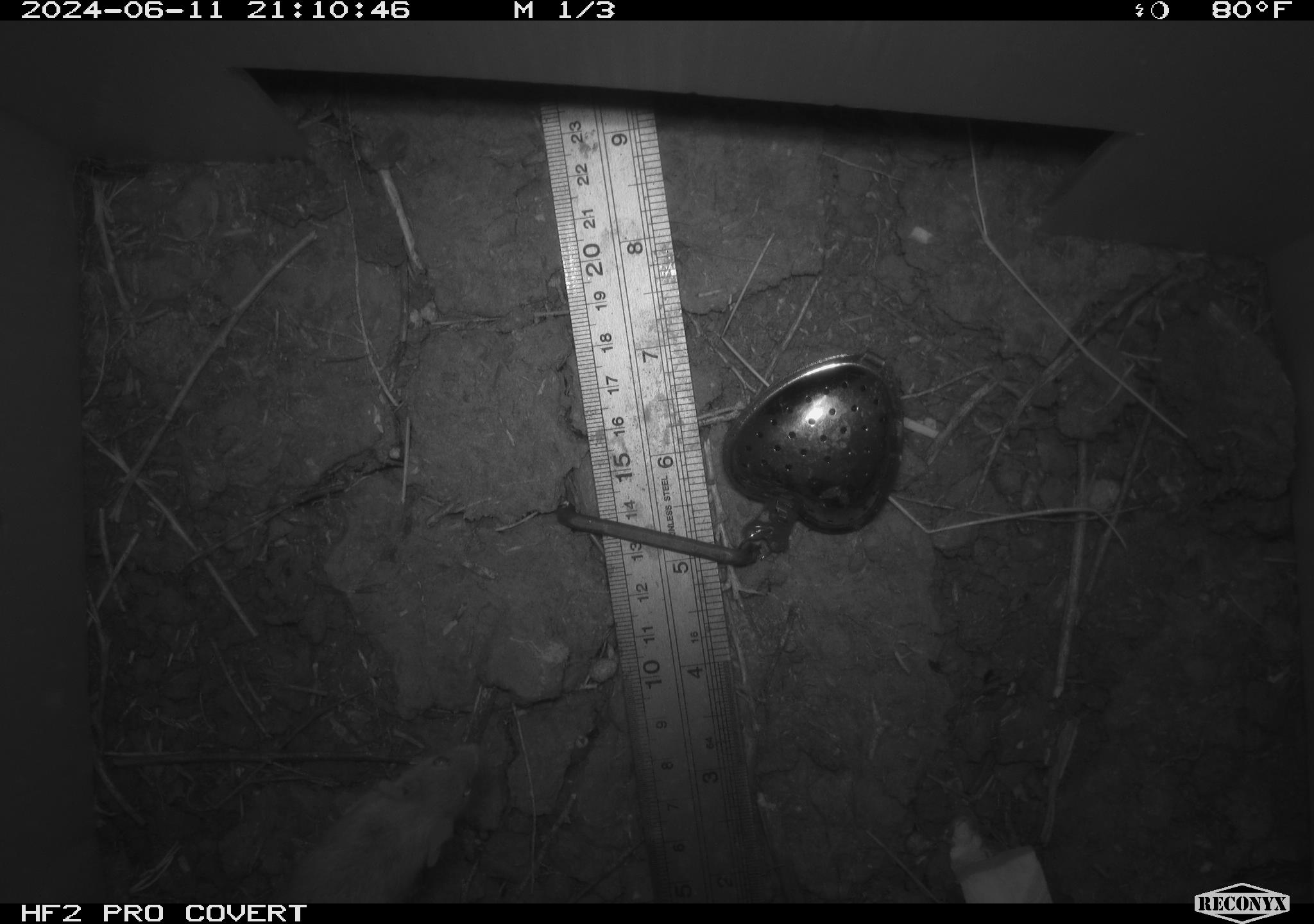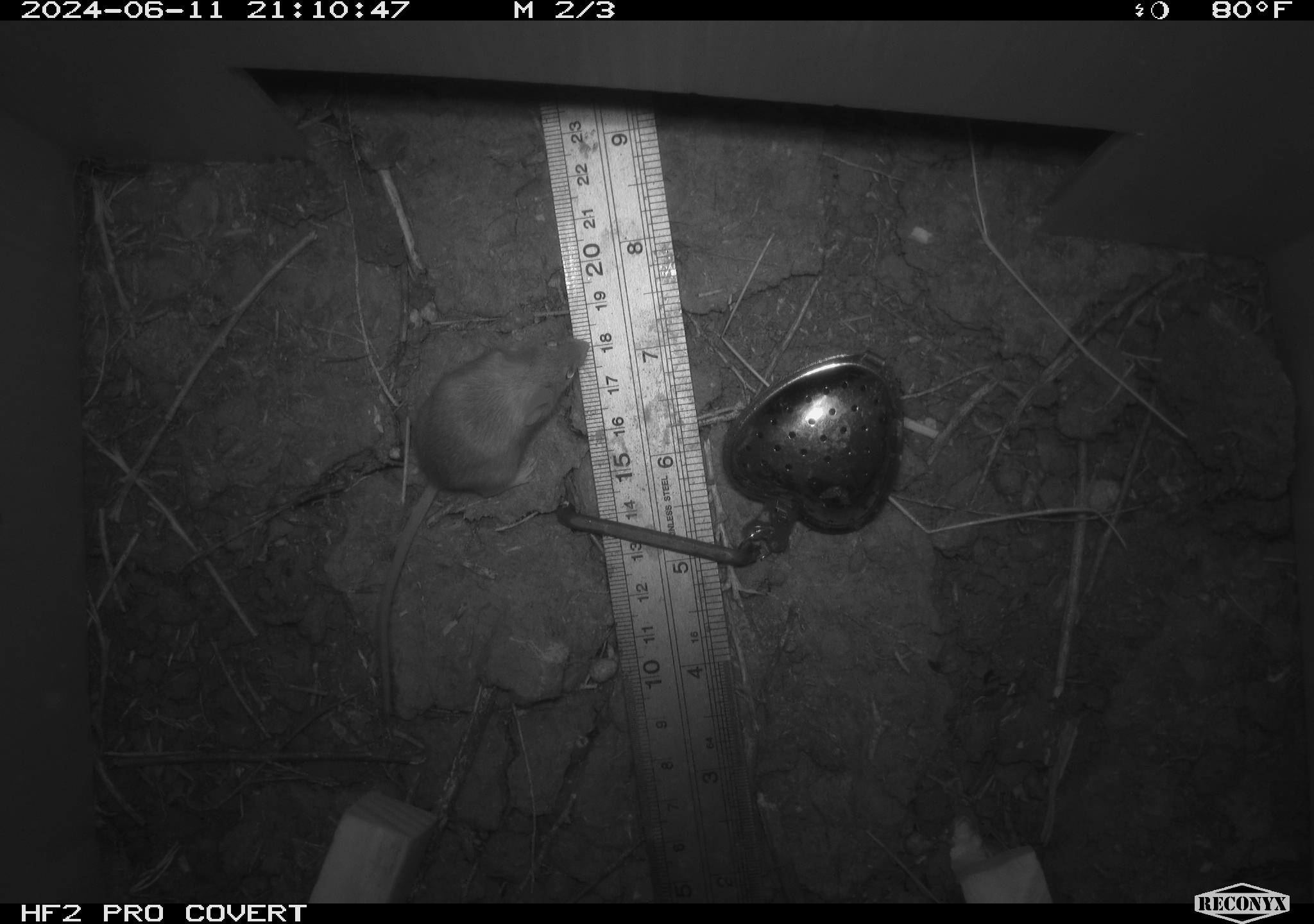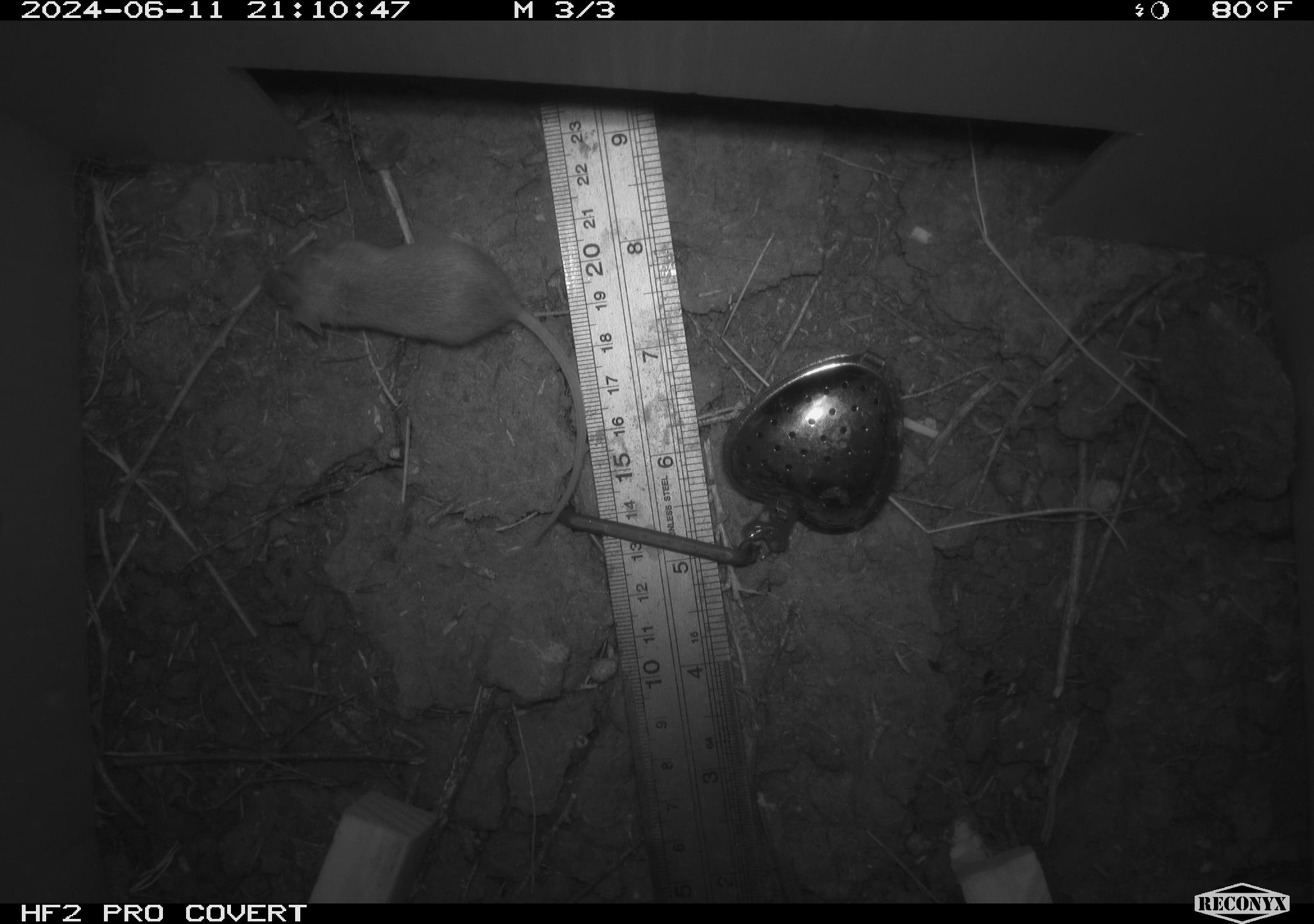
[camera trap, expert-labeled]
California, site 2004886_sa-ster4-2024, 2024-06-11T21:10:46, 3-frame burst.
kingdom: Animalia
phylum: Chordata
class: Mammalia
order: Rodentia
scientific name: Rodentia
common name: mouse species